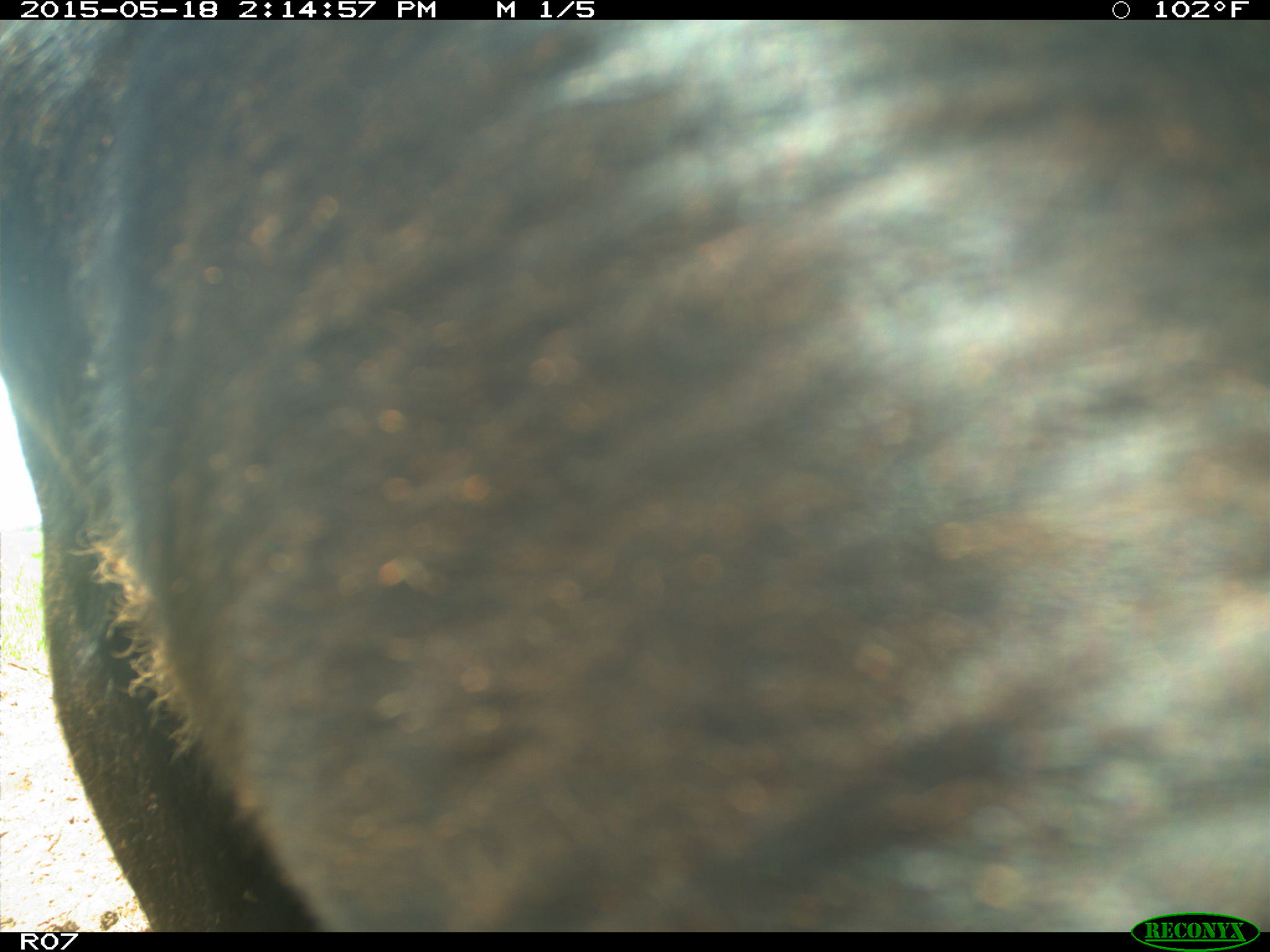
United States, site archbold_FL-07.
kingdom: Animalia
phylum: Chordata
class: Mammalia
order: Artiodactyla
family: Bovidae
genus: Bos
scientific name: Bos taurus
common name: domestic cow